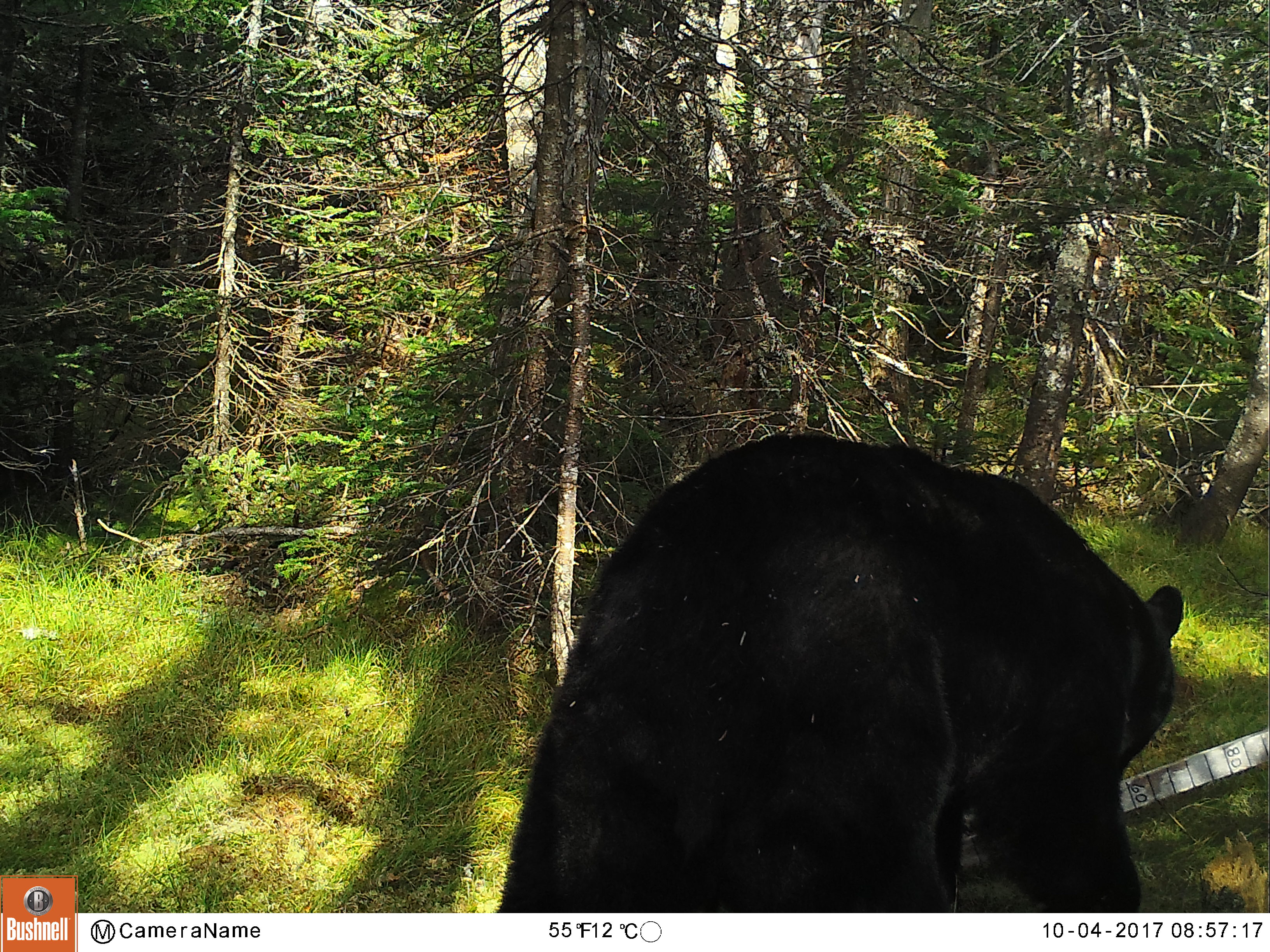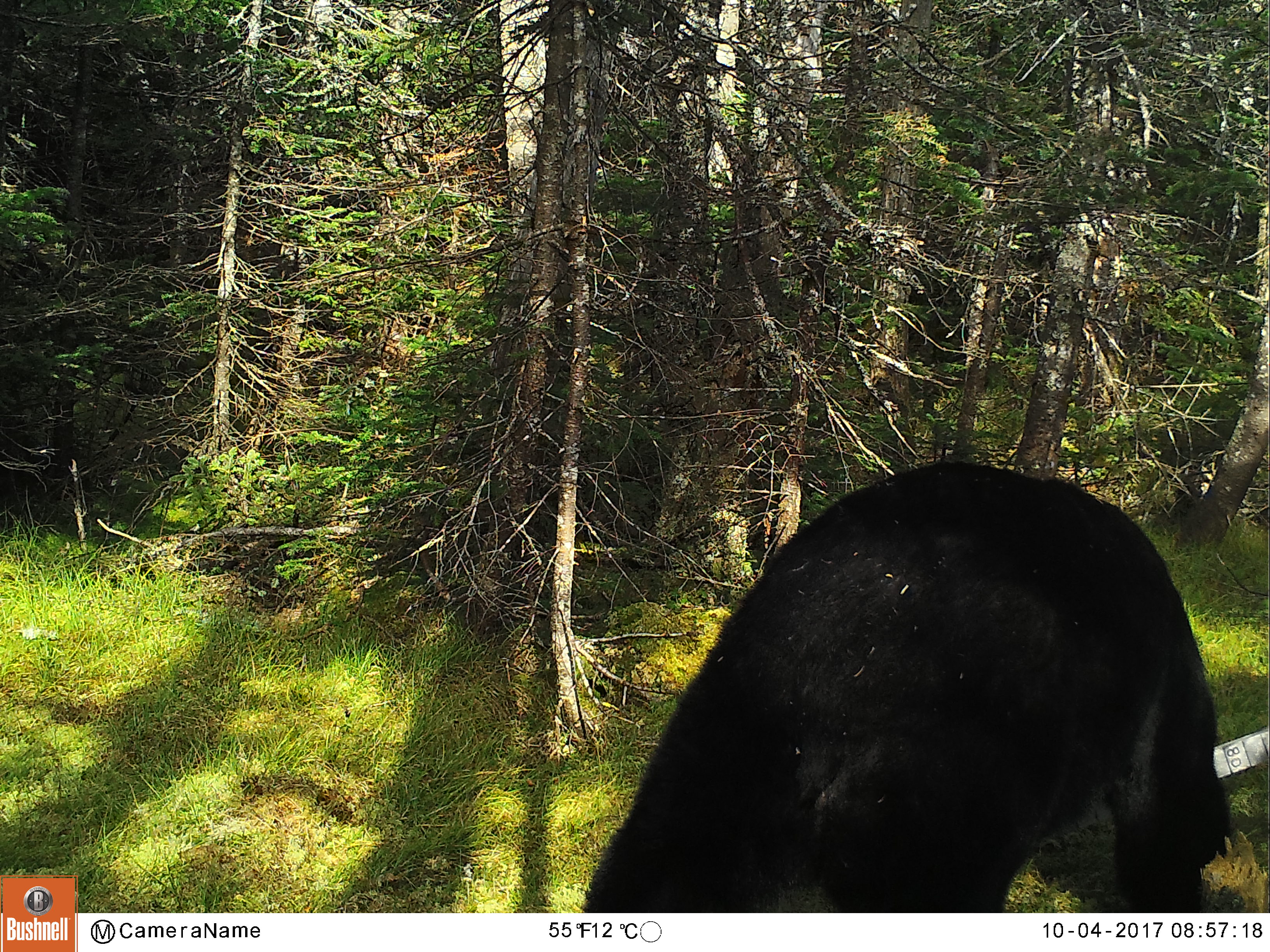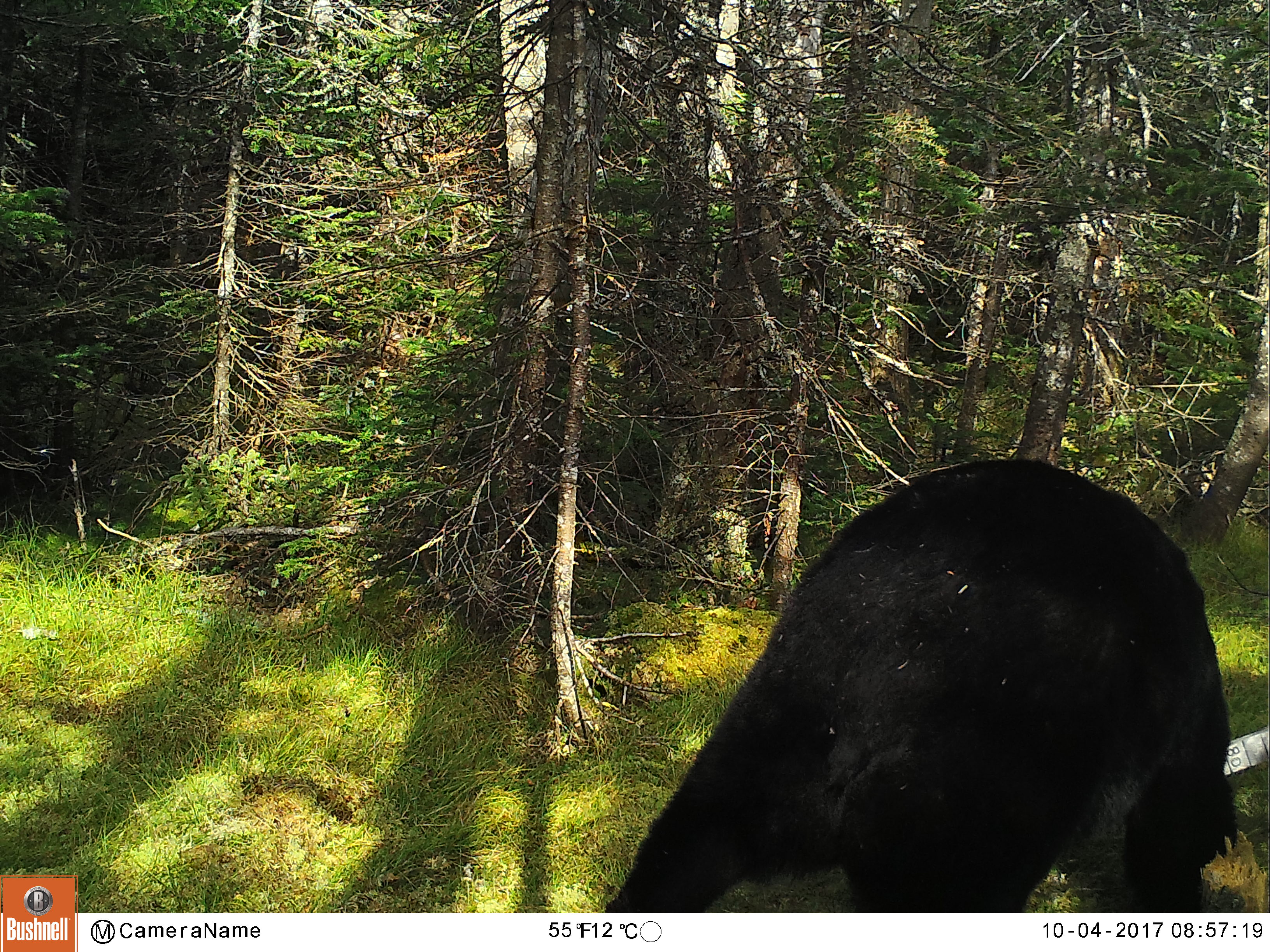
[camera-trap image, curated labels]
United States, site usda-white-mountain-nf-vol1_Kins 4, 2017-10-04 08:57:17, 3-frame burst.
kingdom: Animalia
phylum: Chordata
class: Mammalia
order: Carnivora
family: Ursidae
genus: Ursus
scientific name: Ursus americanus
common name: black bear